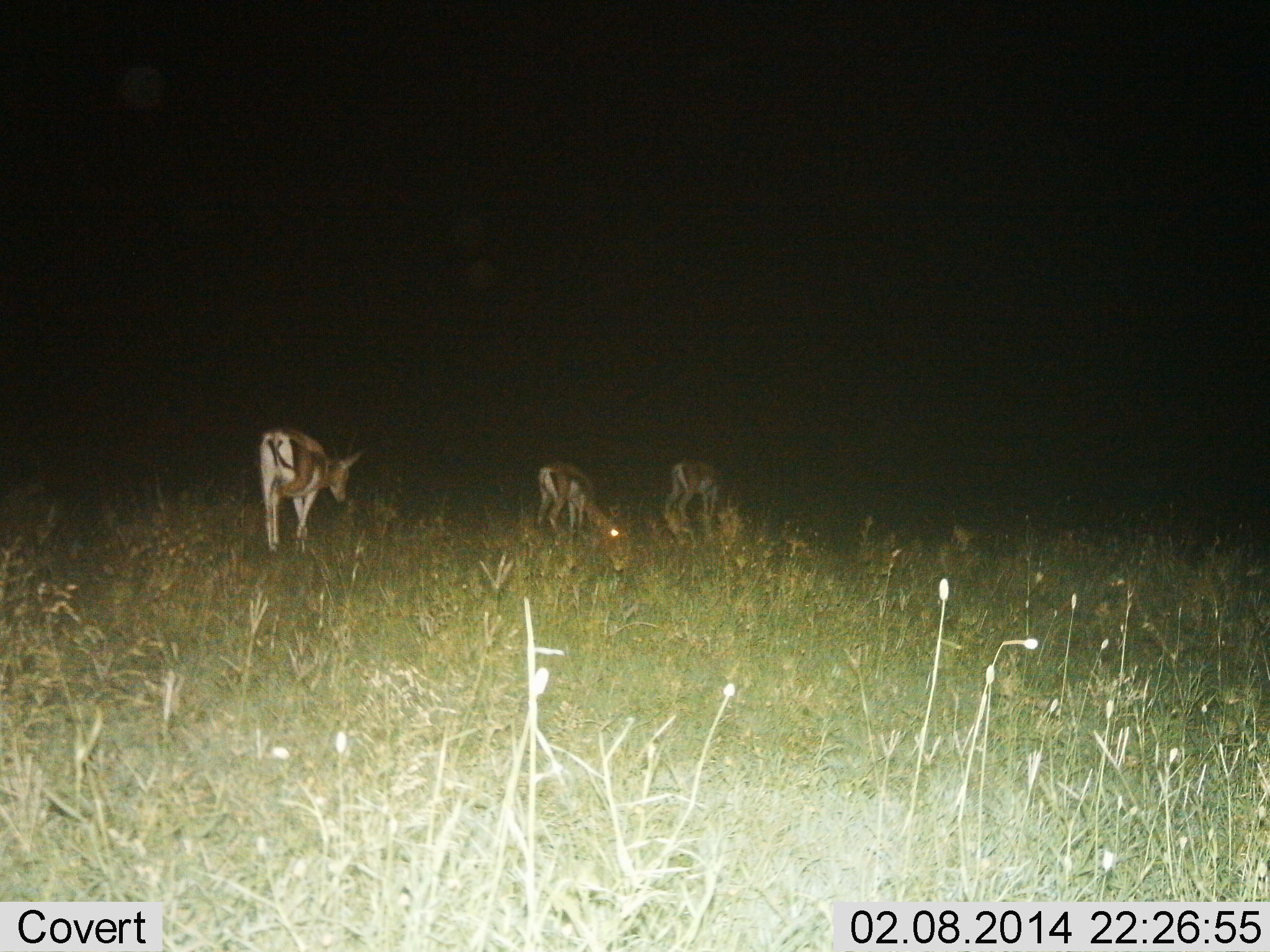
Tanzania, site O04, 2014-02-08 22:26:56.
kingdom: Animalia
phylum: Chordata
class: Mammalia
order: Artiodactyla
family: Bovidae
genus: Eudorcas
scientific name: Eudorcas thomsonii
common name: thomson's gazelle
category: gazellethomsons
Gazellethomsons (thomson's gazelle) (Eudorcas thomsonii), count 3. Behavior (volunteer vote fractions): standing 20%, resting 0%, moving 10%, interacting 0%. Young present (vote fraction): 0%. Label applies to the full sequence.